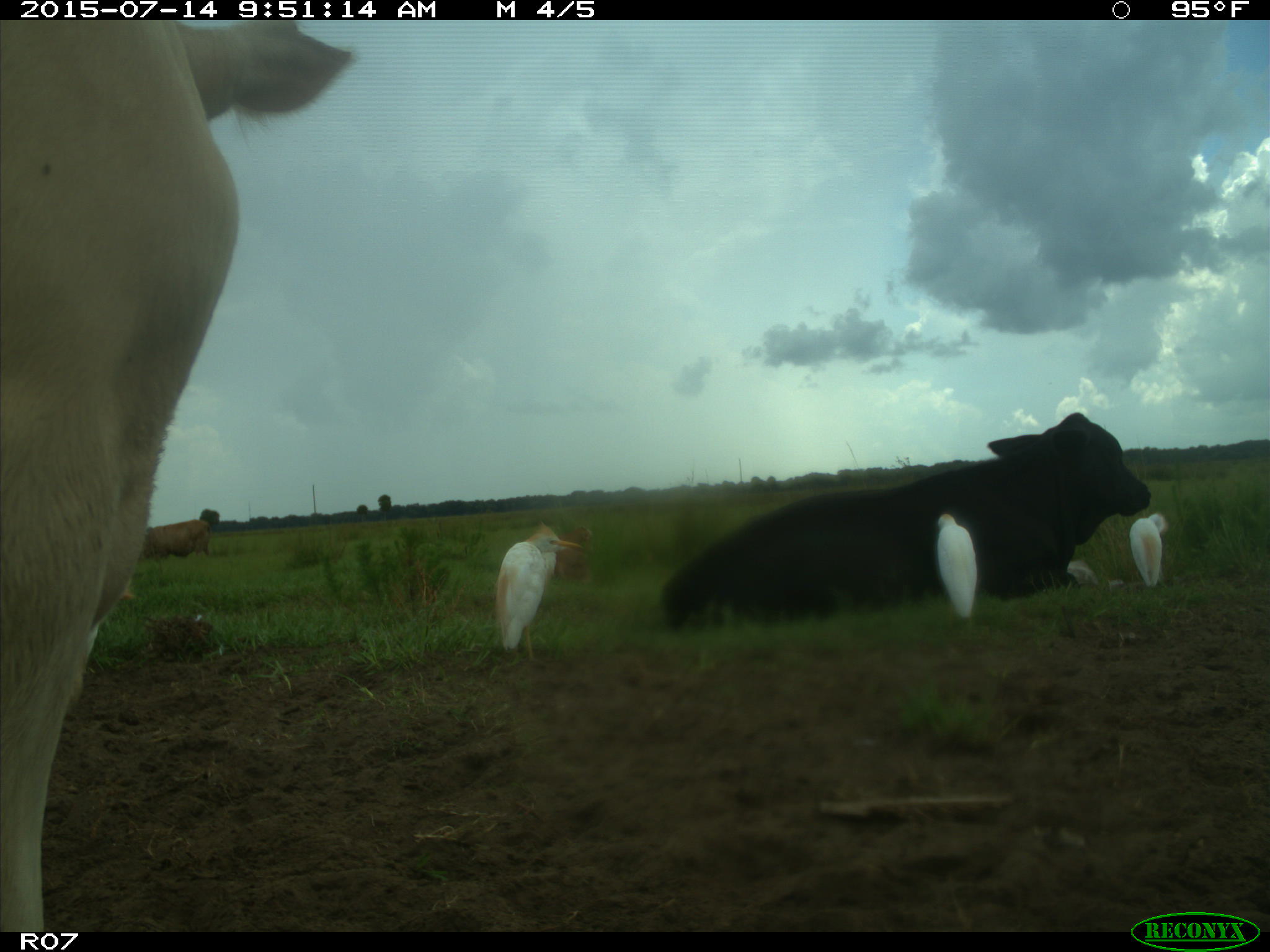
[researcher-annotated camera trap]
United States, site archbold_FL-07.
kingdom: Animalia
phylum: Chordata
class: Mammalia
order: Artiodactyla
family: Bovidae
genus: Bos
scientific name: Bos taurus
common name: domestic cow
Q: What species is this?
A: Bos taurus (domestic cow).